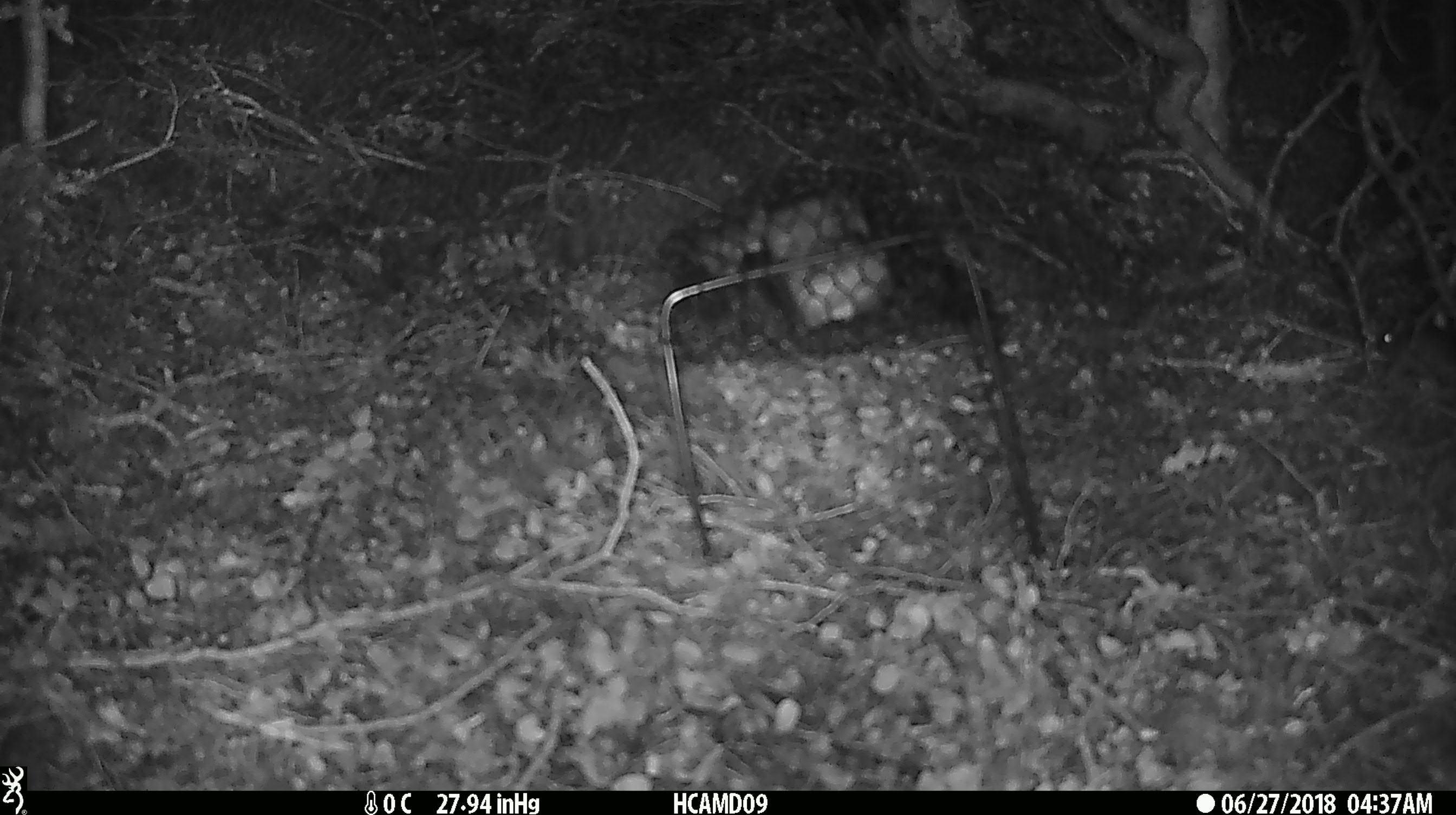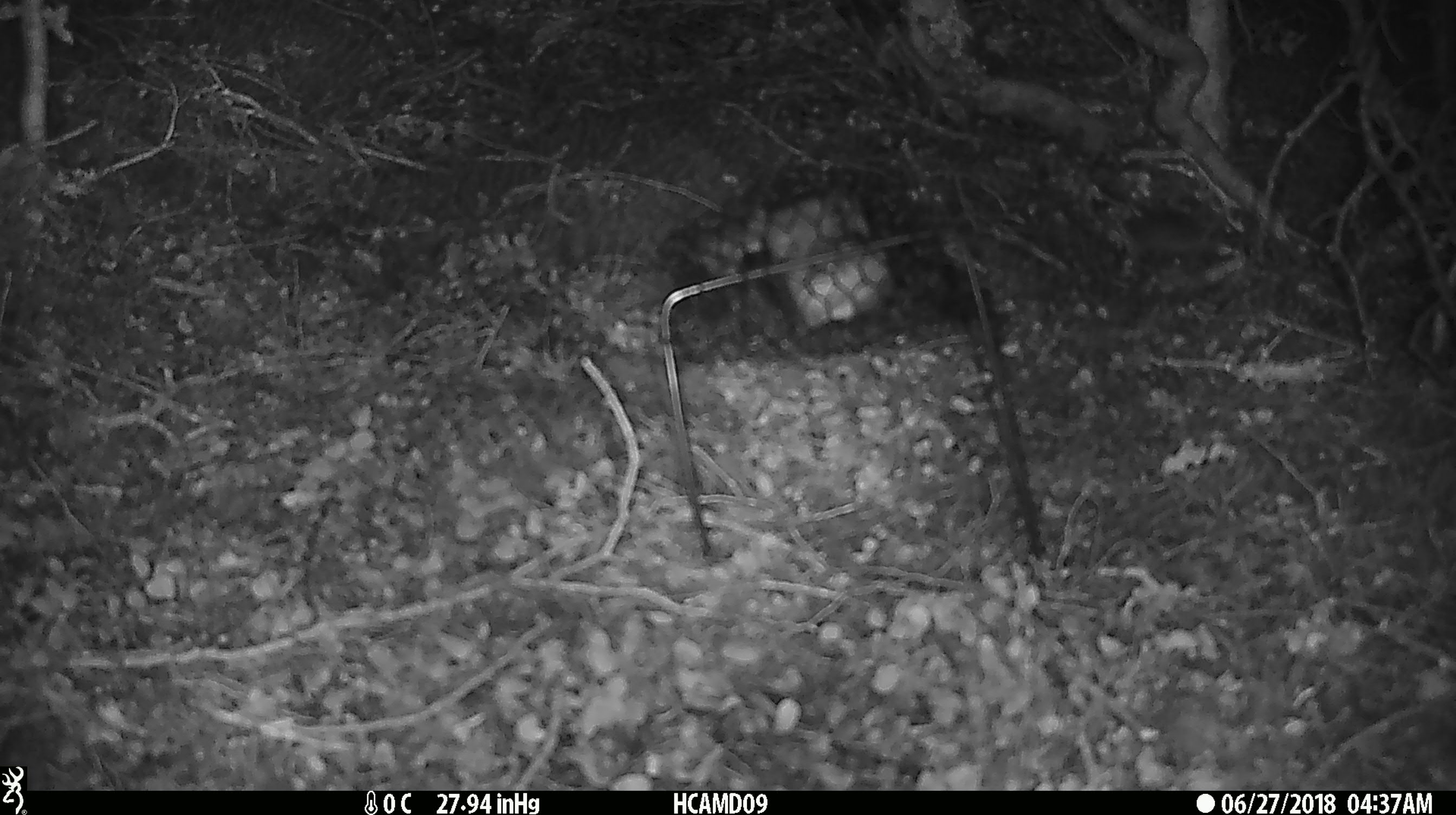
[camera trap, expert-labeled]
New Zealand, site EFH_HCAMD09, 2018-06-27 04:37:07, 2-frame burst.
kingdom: Animalia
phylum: Chordata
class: Mammalia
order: Rodentia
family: Muridae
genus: Mus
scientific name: Mus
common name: mouse